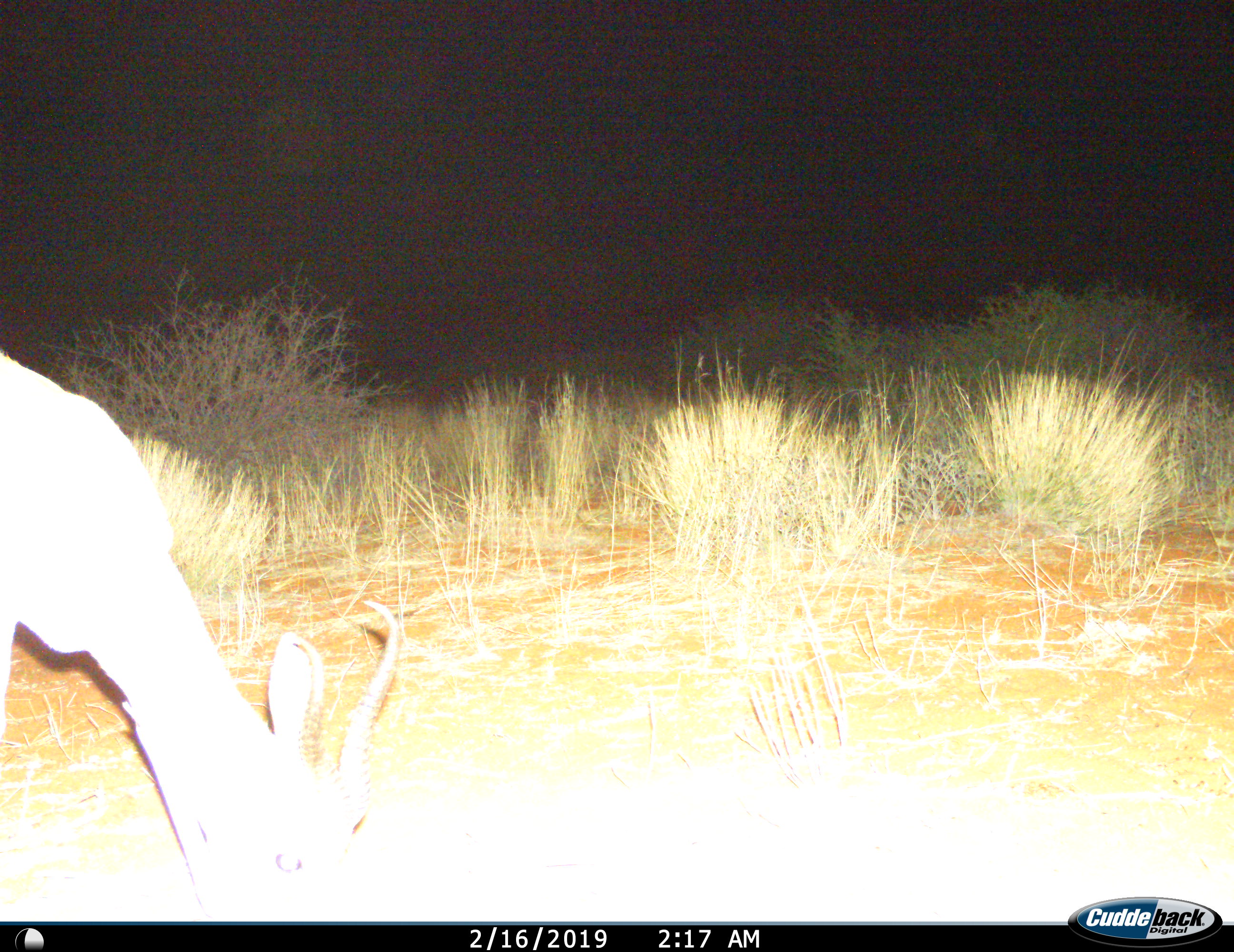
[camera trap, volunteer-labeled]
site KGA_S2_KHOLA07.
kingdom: Animalia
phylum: Chordata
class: Mammalia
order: Artiodactyla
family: Bovidae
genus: Antidorcas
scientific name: Antidorcas marsupialis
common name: springbok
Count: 1.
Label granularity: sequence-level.